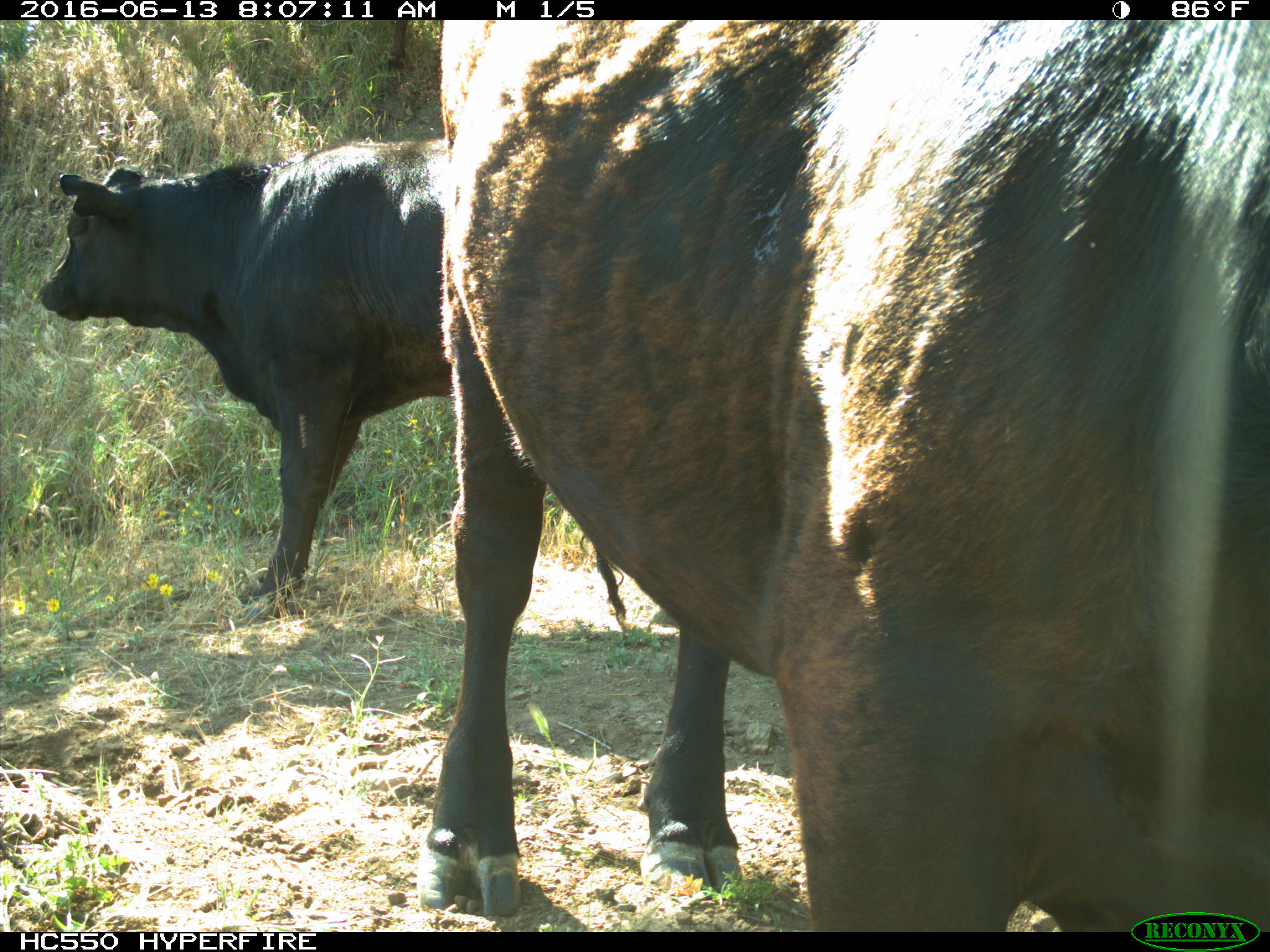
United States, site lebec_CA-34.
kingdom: Animalia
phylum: Chordata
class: Mammalia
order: Artiodactyla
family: Bovidae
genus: Bos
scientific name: Bos taurus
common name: domestic cow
Bos taurus (domestic cow).